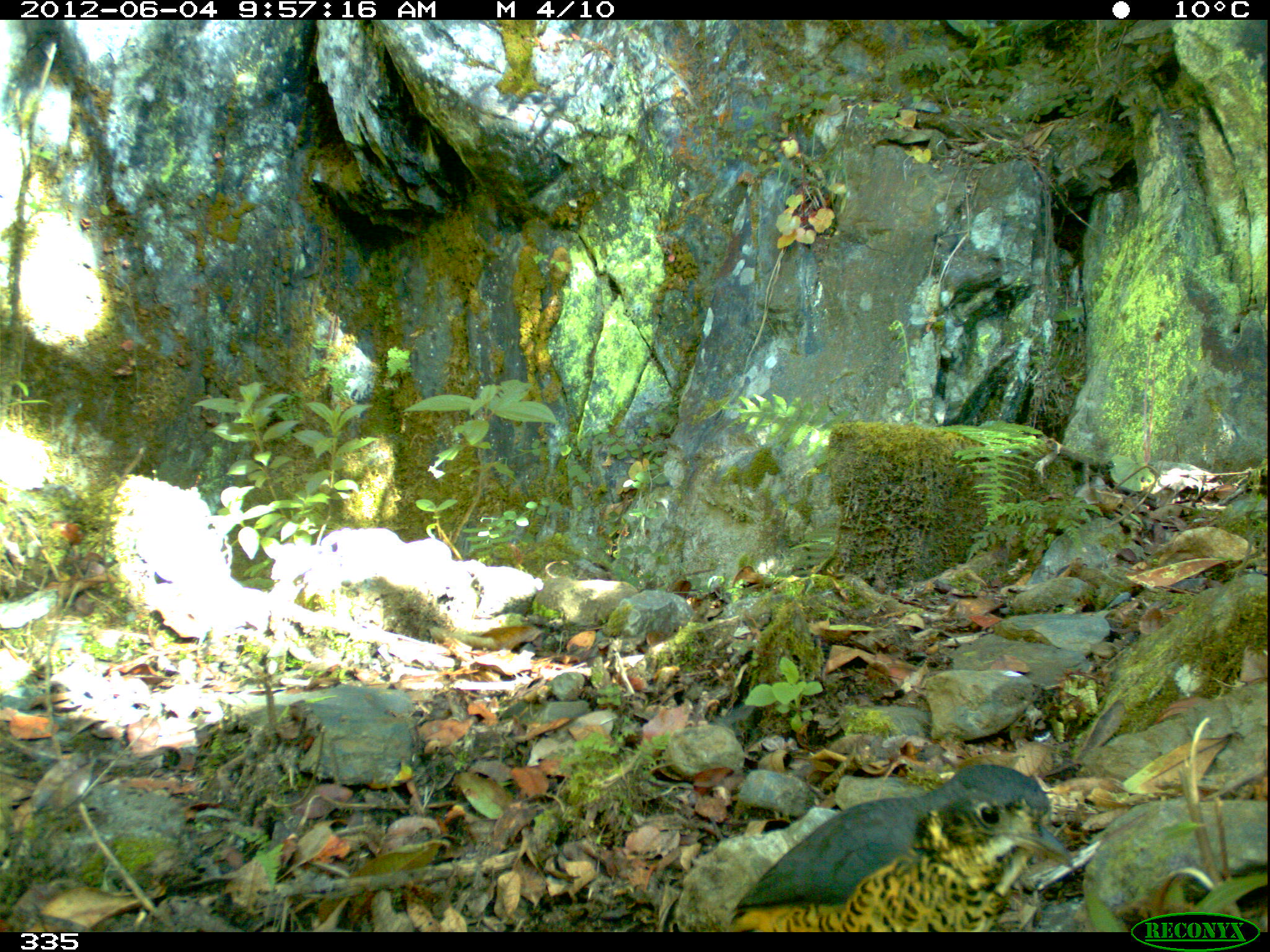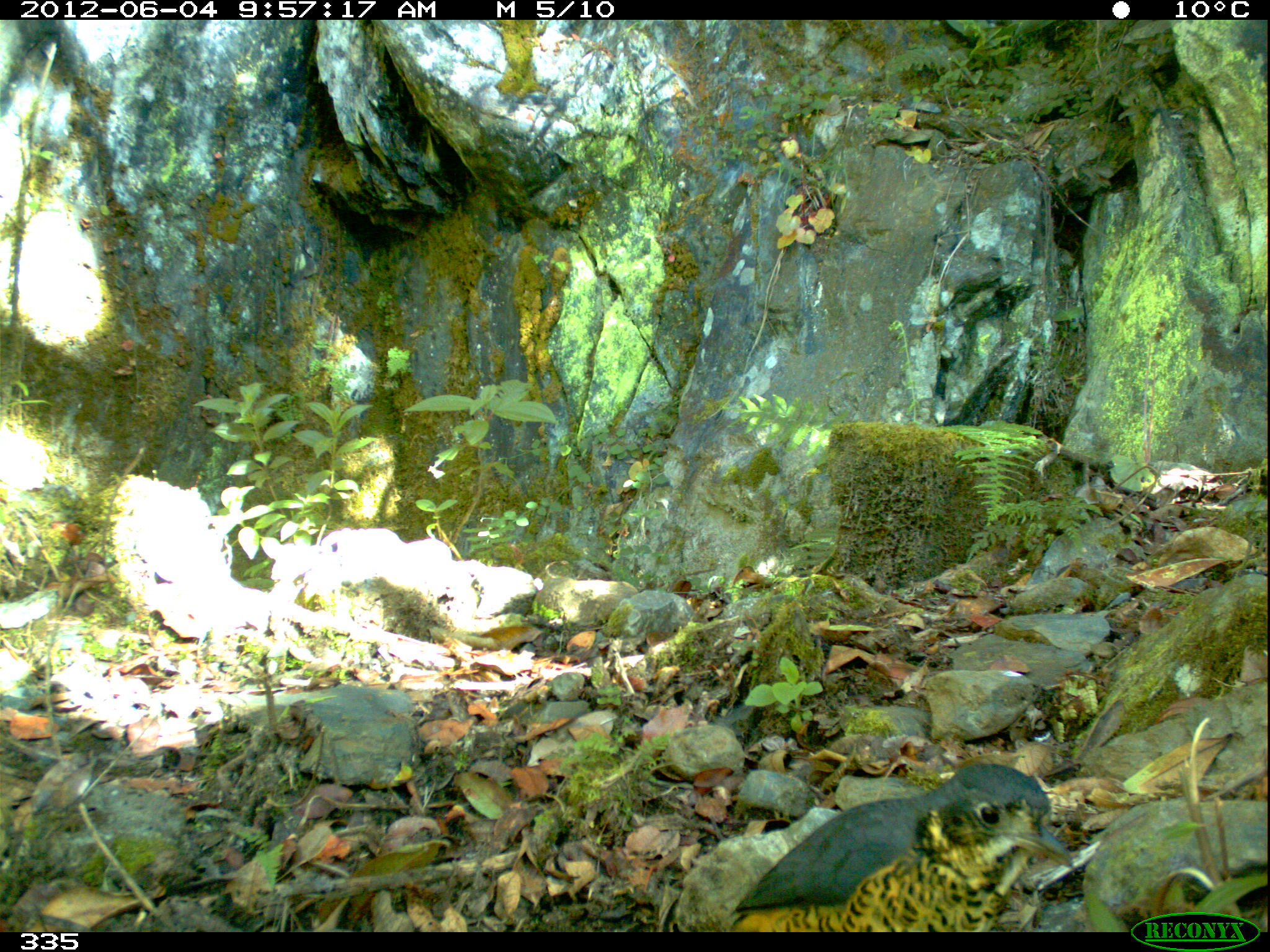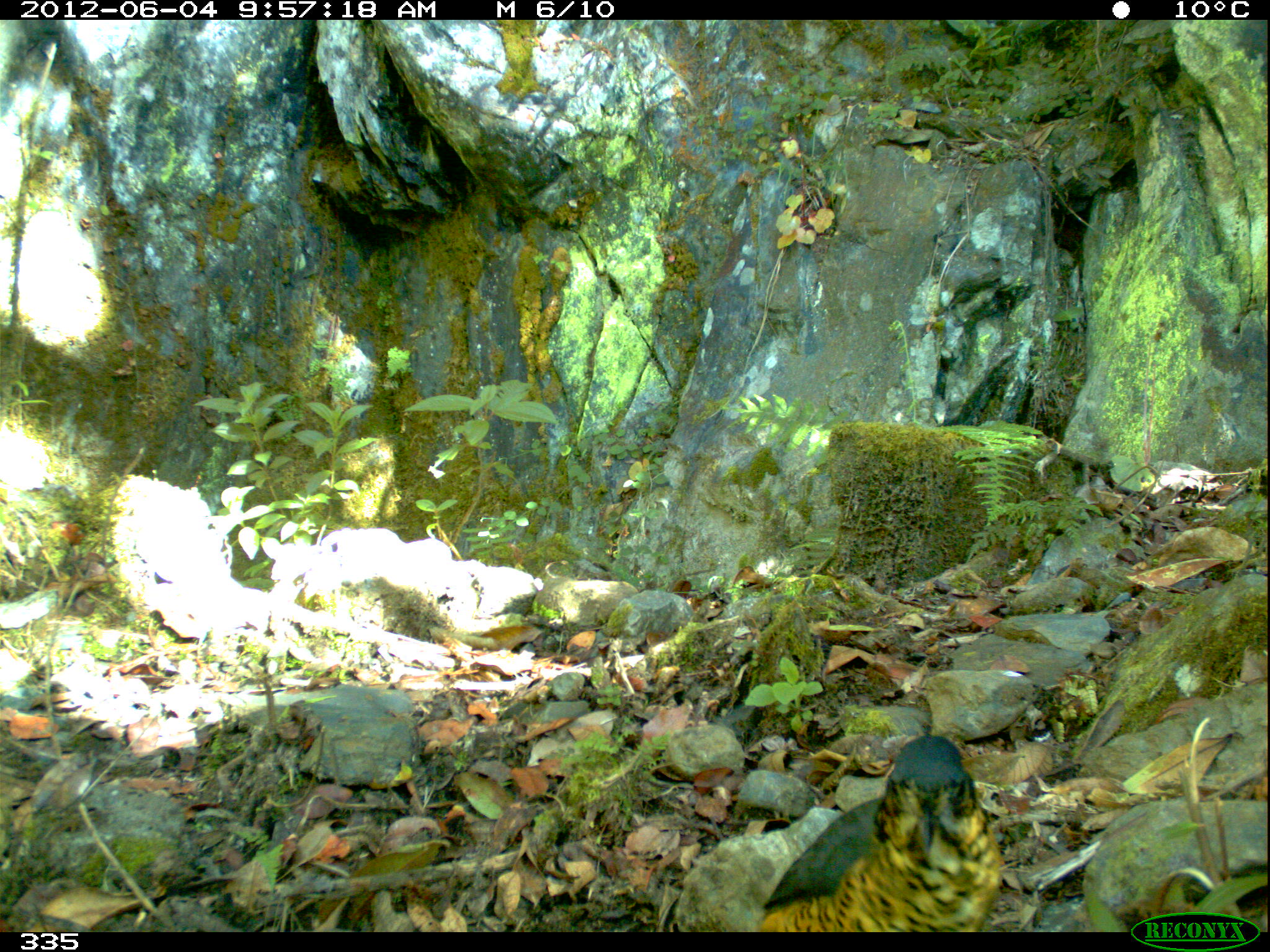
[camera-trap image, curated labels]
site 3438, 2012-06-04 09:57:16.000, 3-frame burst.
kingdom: Animalia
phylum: Chordata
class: Aves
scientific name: Aves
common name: bird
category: unknown bird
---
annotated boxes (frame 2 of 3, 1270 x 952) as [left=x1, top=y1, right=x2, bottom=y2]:
unknown bird: [left=726, top=762, right=1075, bottom=931]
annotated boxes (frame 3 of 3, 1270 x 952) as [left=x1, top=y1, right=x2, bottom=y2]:
unknown bird: [left=758, top=733, right=1002, bottom=931]